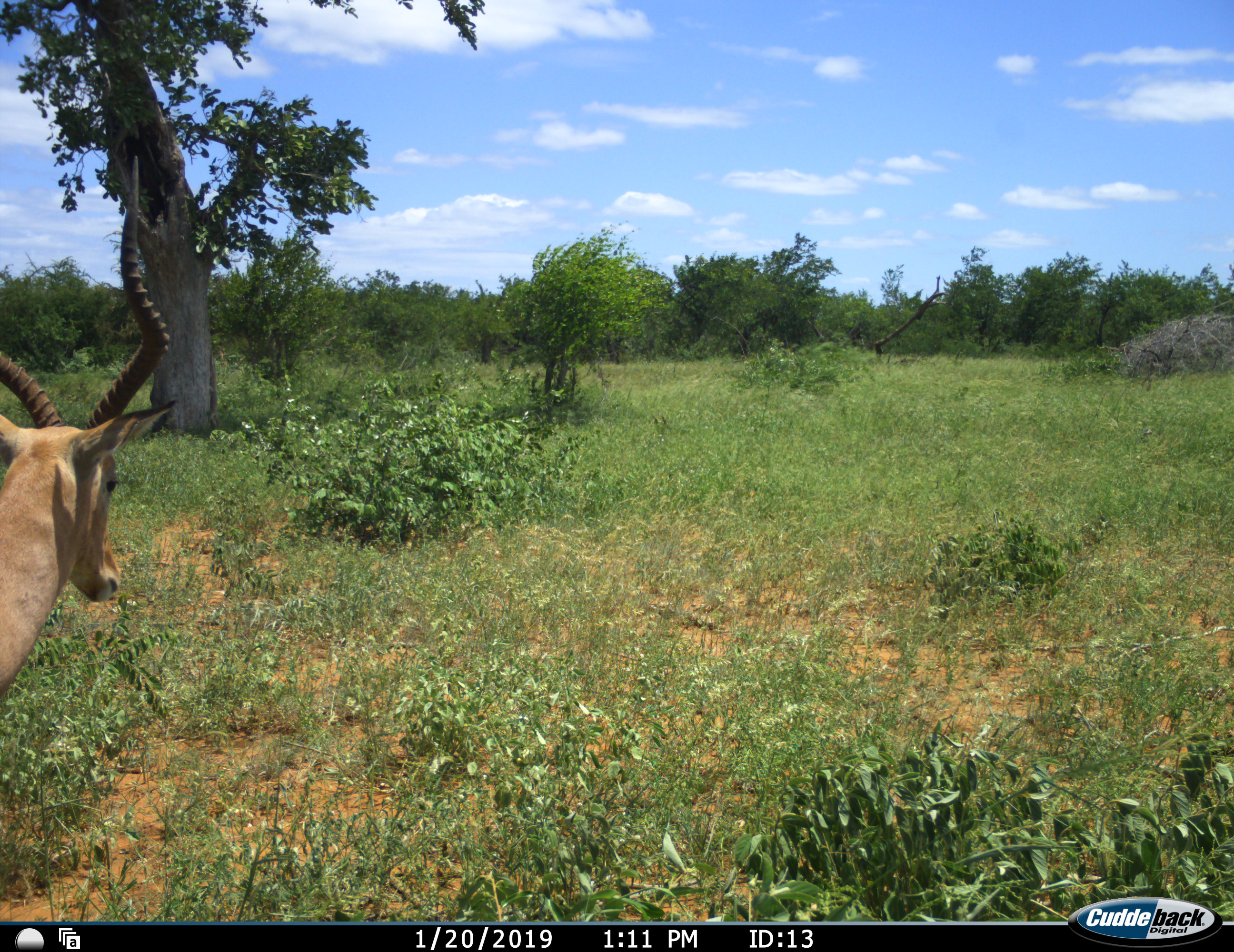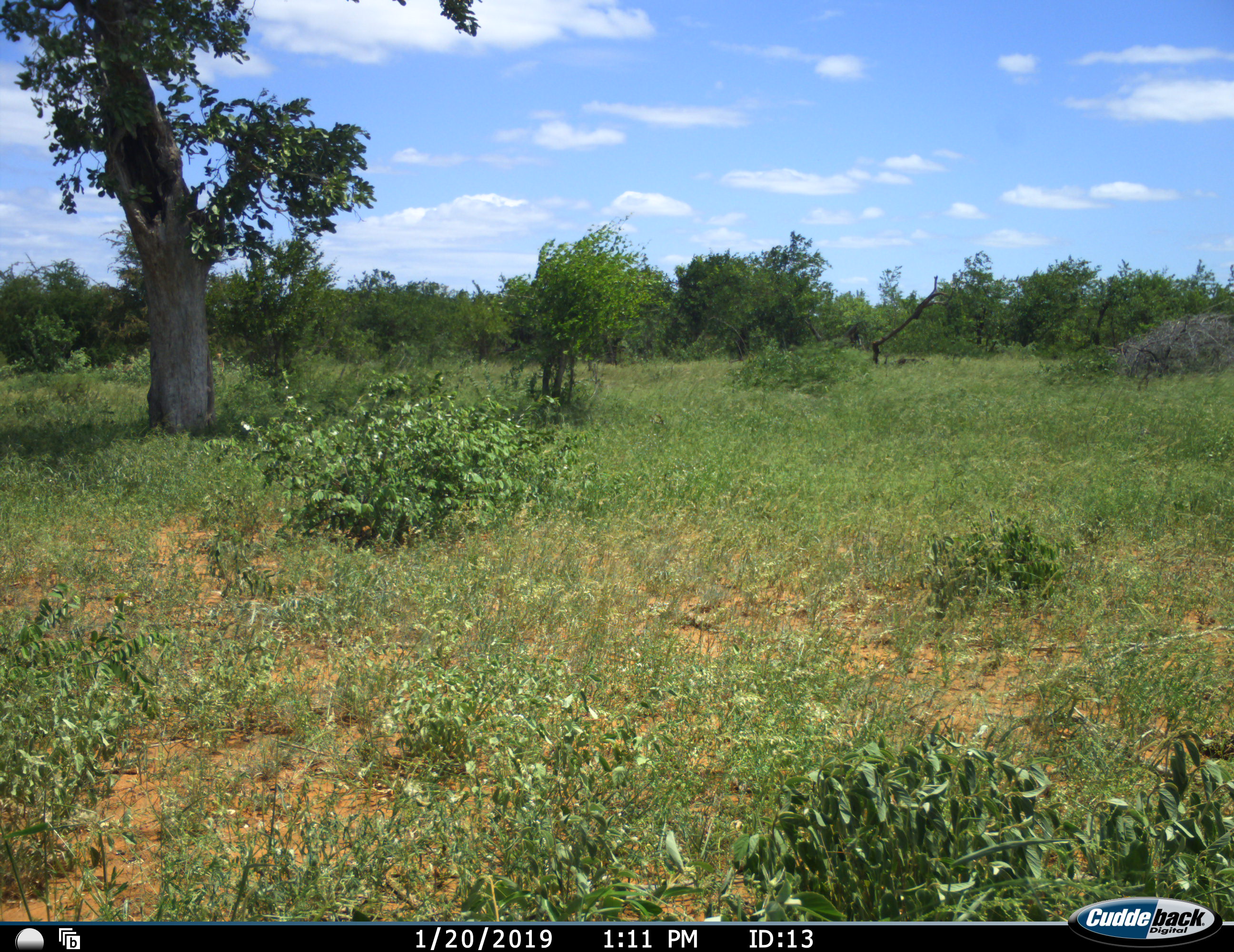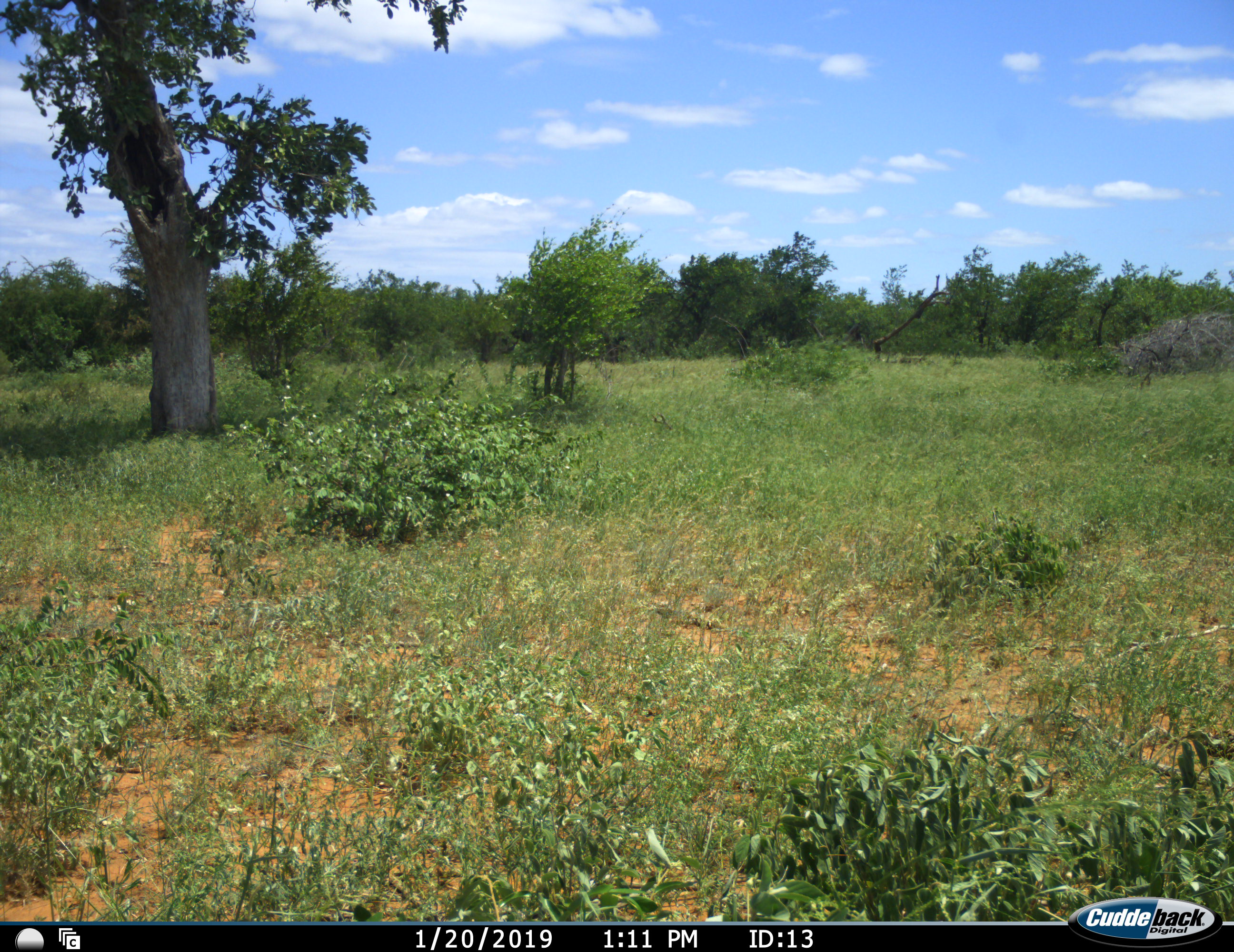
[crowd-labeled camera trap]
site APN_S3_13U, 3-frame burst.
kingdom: Animalia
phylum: Chordata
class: Mammalia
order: Artiodactyla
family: Bovidae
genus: Aepyceros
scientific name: Aepyceros melampus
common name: impala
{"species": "impala (Aepyceros melampus)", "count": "1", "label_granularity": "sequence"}